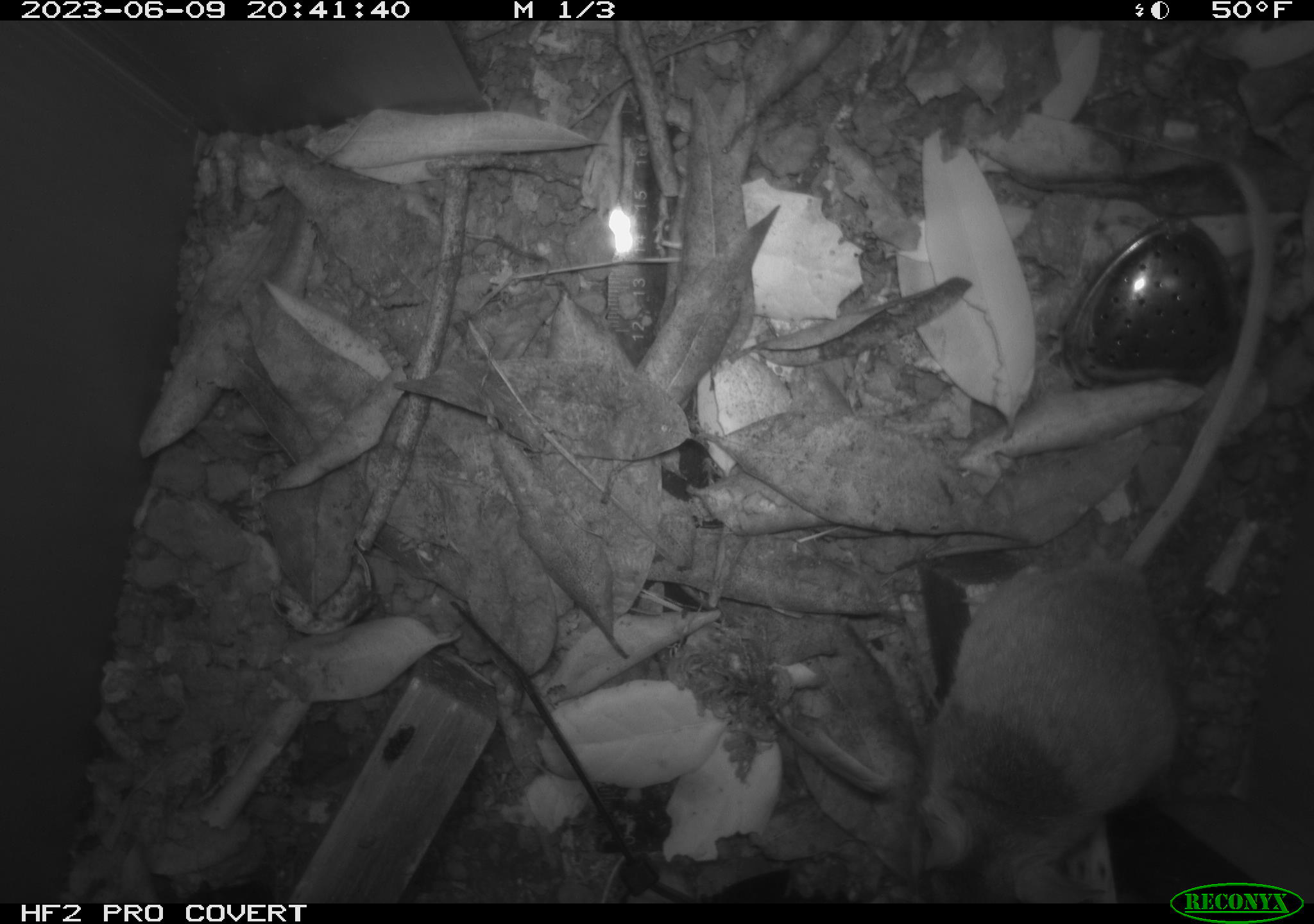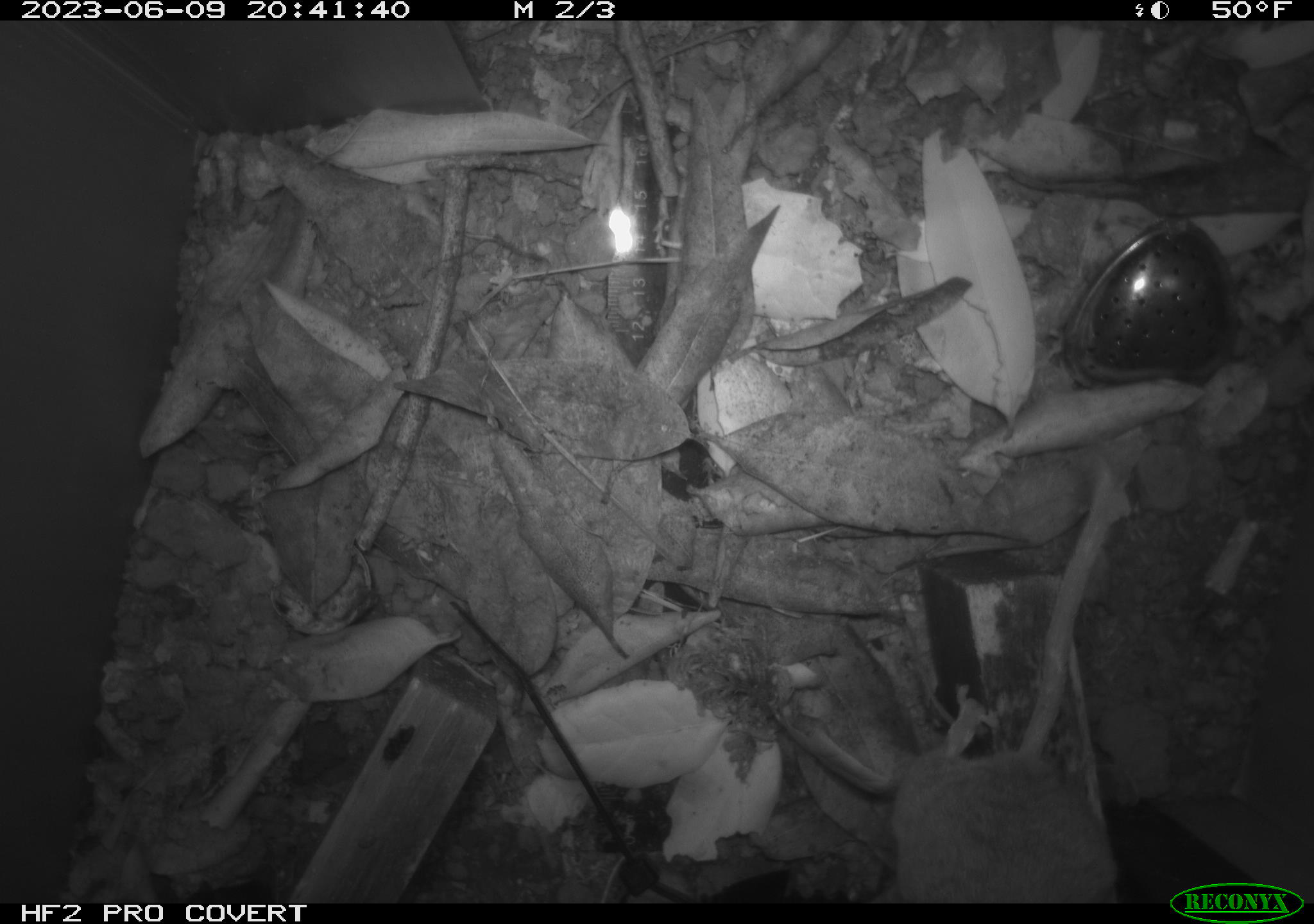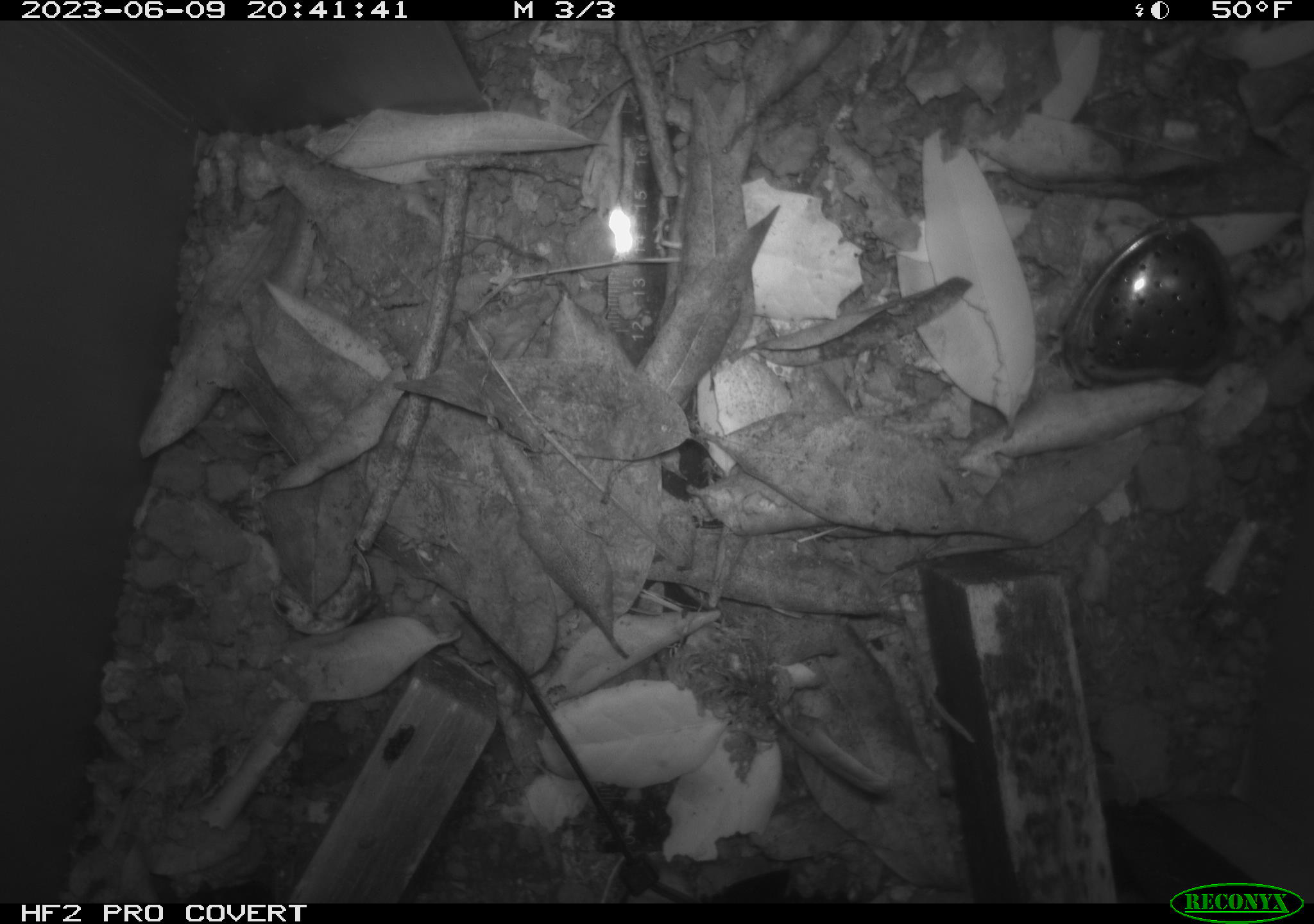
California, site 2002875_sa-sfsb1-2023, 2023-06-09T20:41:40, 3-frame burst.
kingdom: Animalia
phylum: Chordata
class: Mammalia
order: Rodentia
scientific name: Rodentia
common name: mouse species